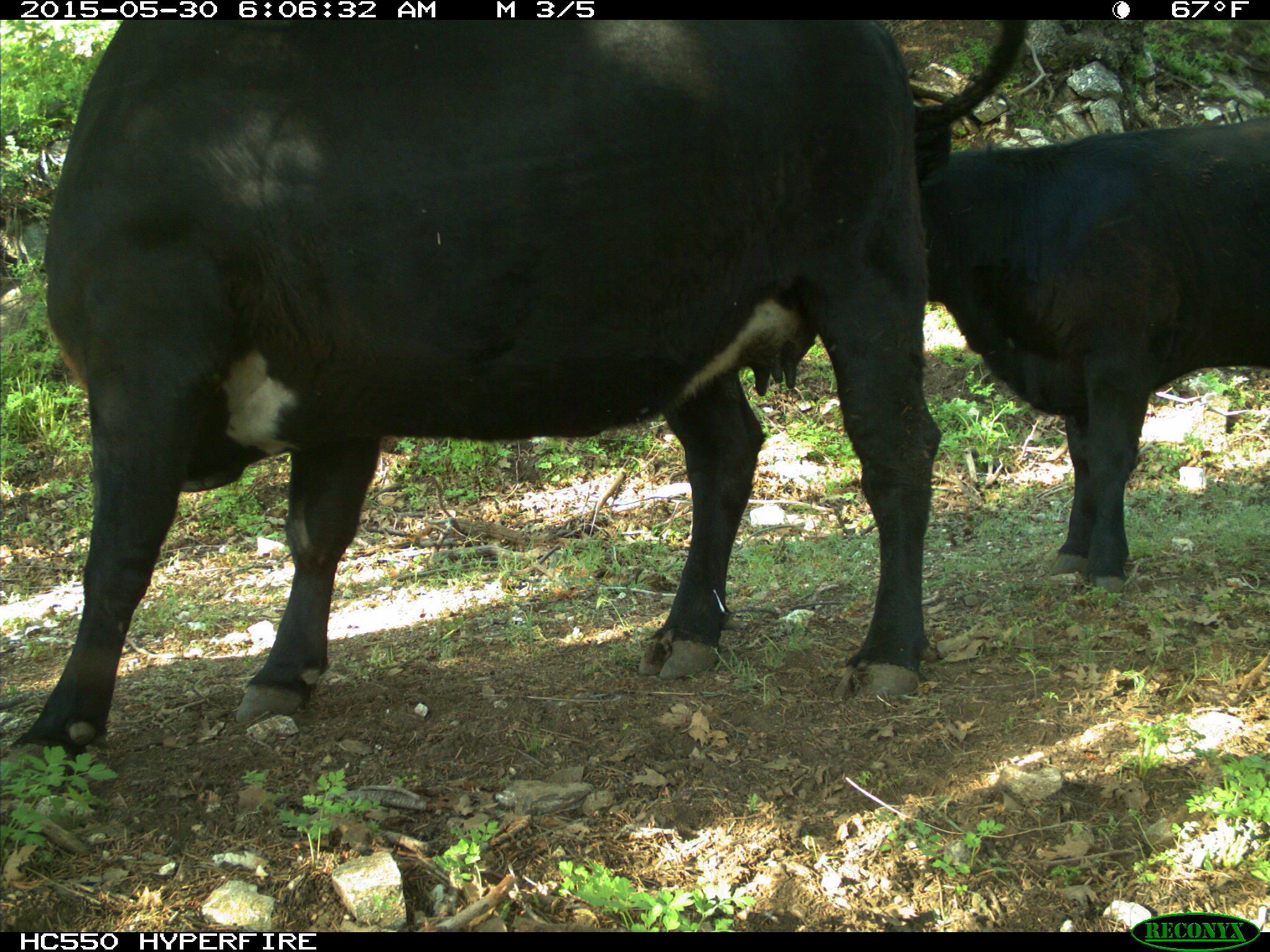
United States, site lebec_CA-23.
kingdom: Animalia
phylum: Chordata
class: Mammalia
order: Artiodactyla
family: Bovidae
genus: Bos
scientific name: Bos taurus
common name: domestic cow